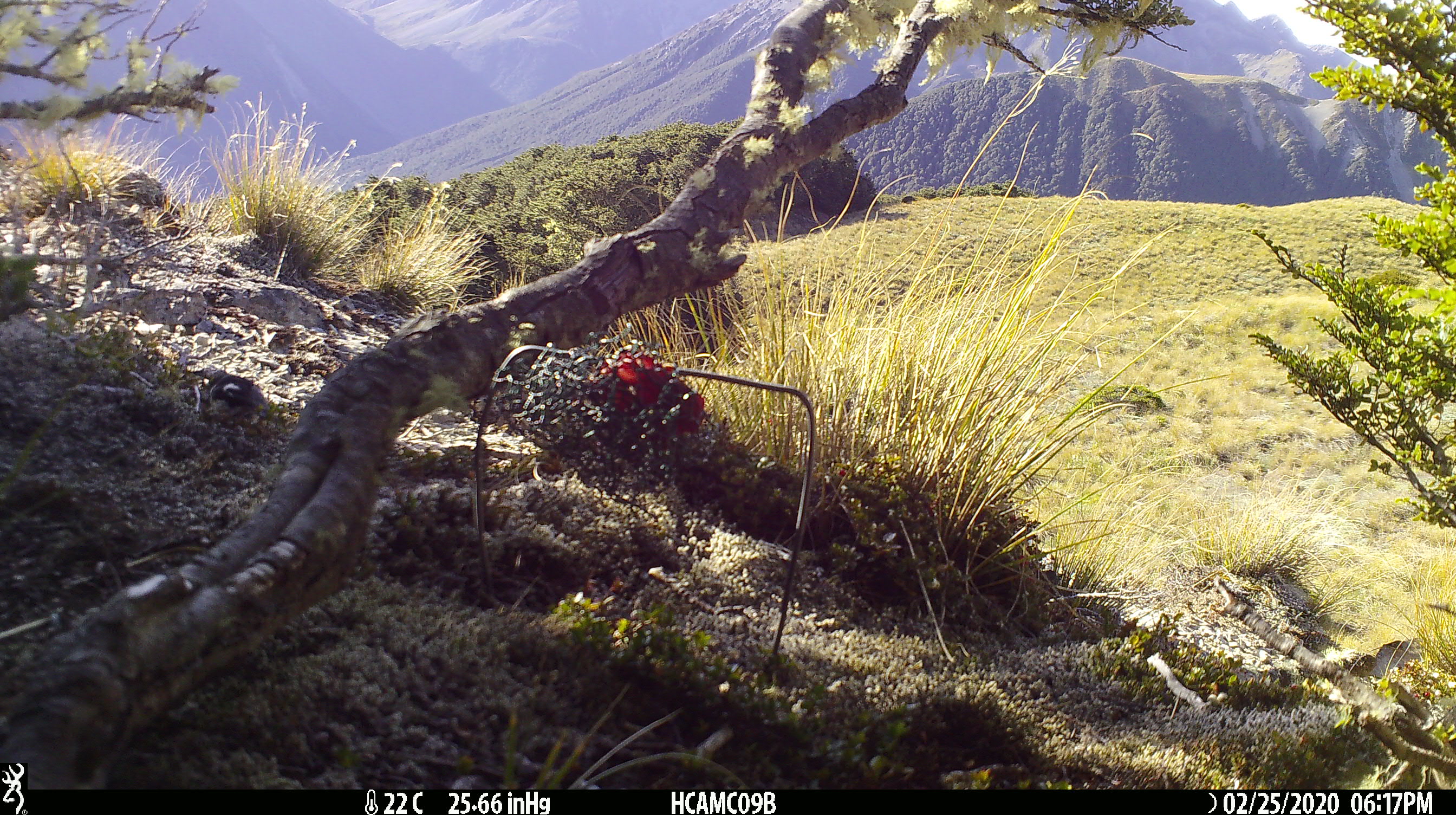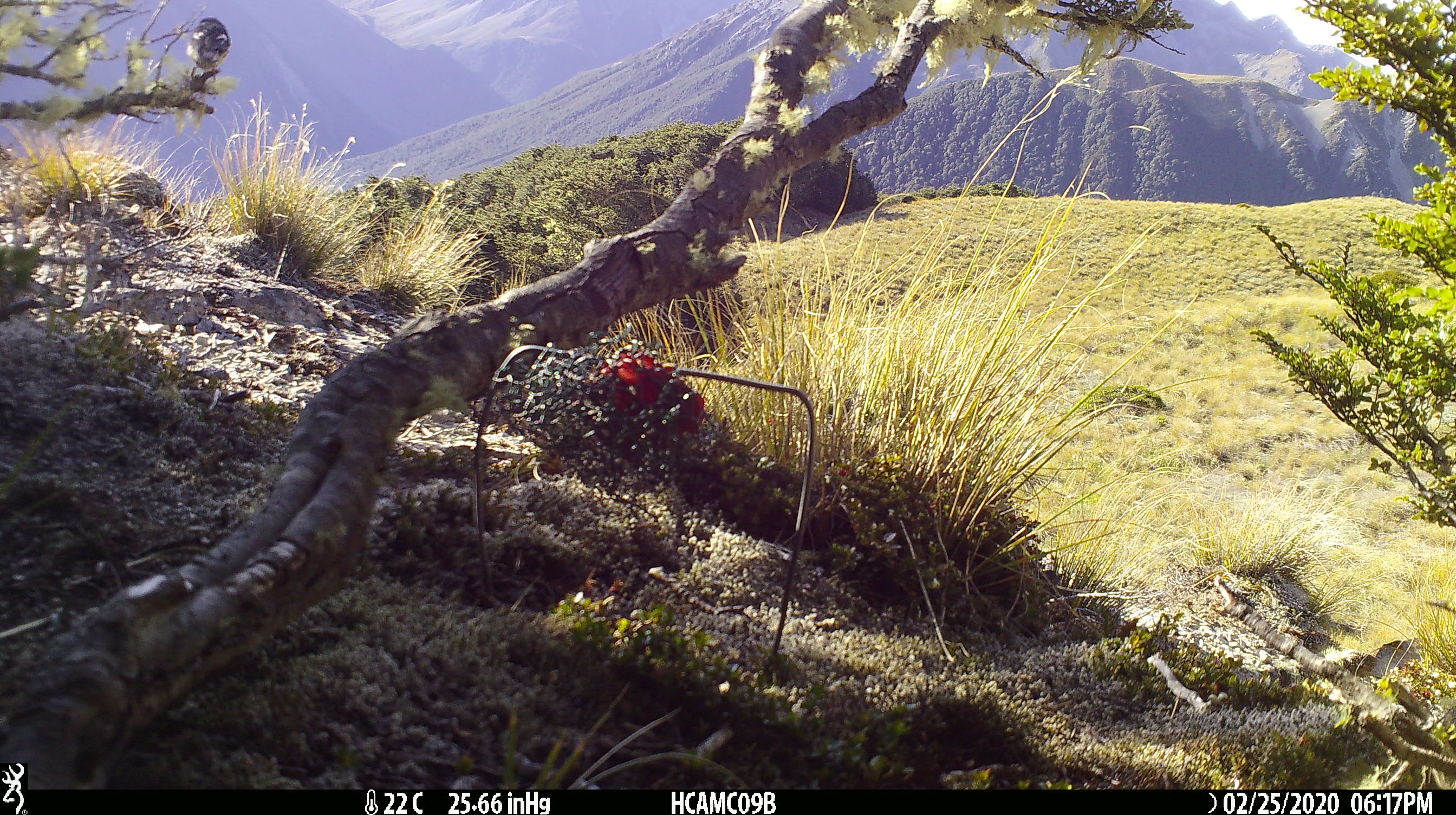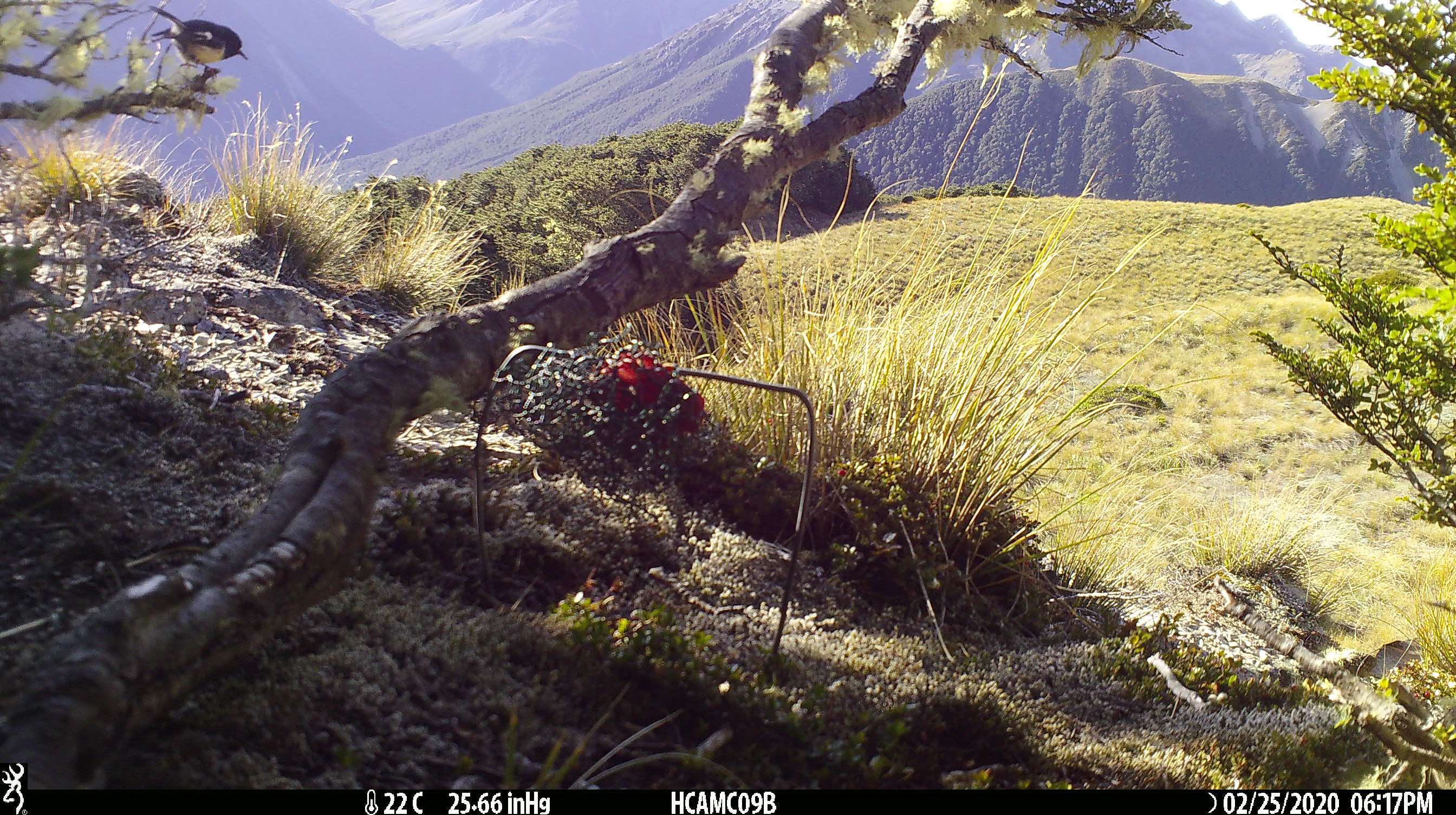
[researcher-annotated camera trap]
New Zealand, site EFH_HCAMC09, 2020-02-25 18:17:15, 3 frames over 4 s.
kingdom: Animalia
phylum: Chordata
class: Aves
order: Passeriformes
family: Petroicidae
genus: Petroica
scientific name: Petroica macrocephala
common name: tomtit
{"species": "tomtit (Petroica macrocephala)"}